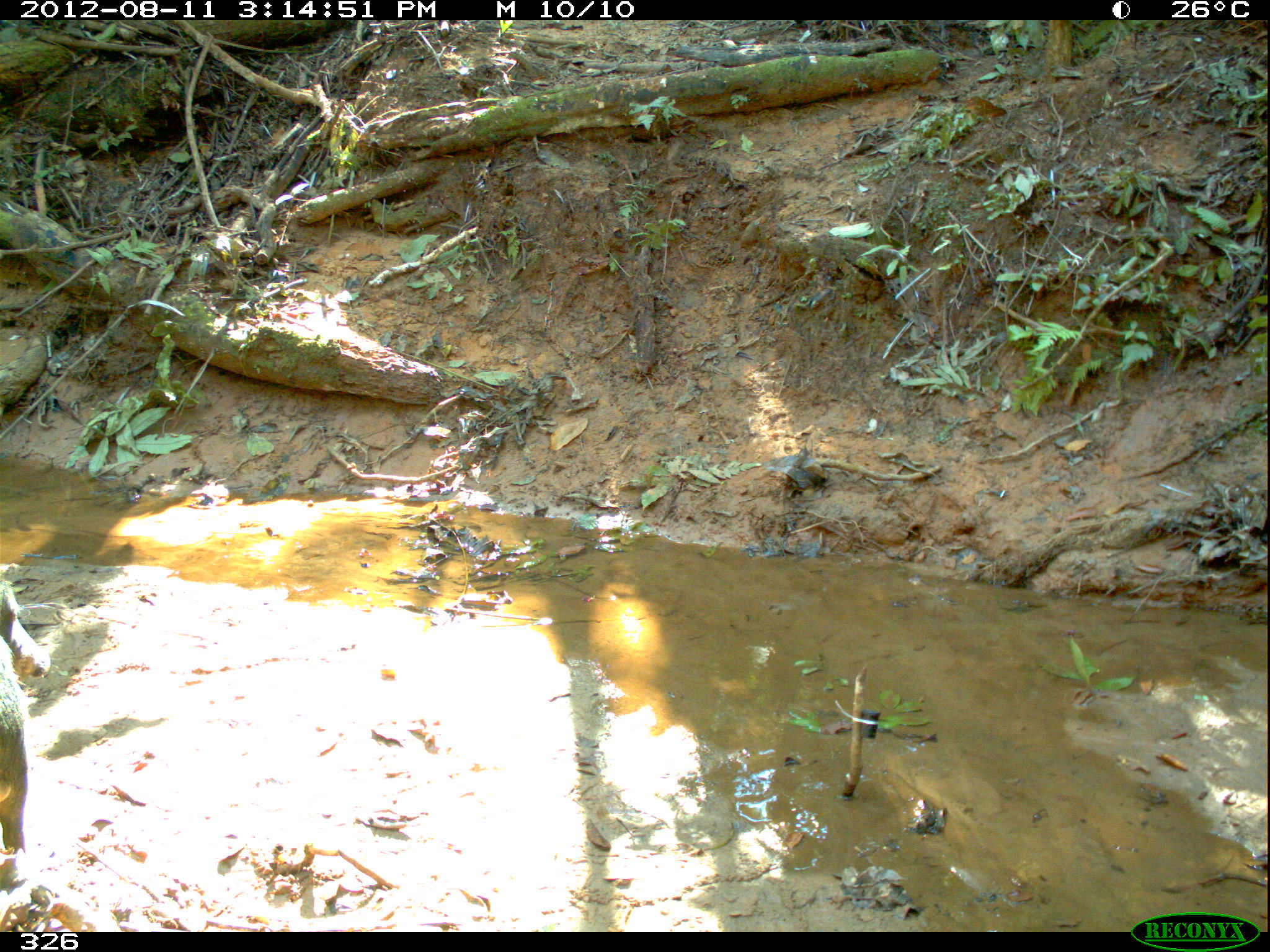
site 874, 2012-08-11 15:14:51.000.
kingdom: Animalia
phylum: Chordata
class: Mammalia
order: Artiodactyla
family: Tayassuidae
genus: Tayassu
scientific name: Tayassu pecari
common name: white-lipped peccary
Tayassu pecari (white-lipped peccary).